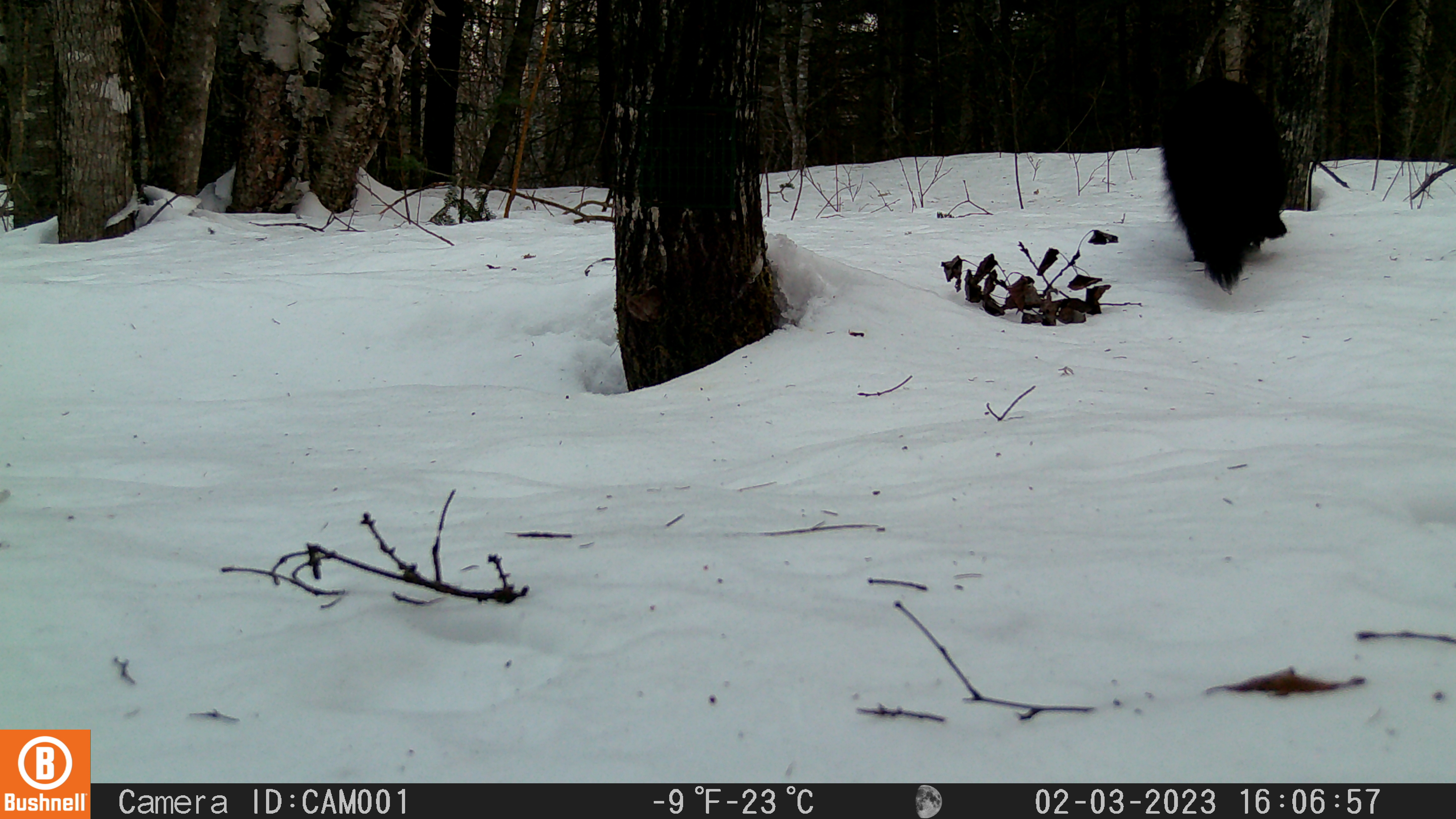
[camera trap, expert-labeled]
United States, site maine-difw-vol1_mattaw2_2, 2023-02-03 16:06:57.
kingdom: Animalia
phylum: Chordata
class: Mammalia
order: Carnivora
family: Mustelidae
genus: Pekania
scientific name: Pekania pennanti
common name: fisher